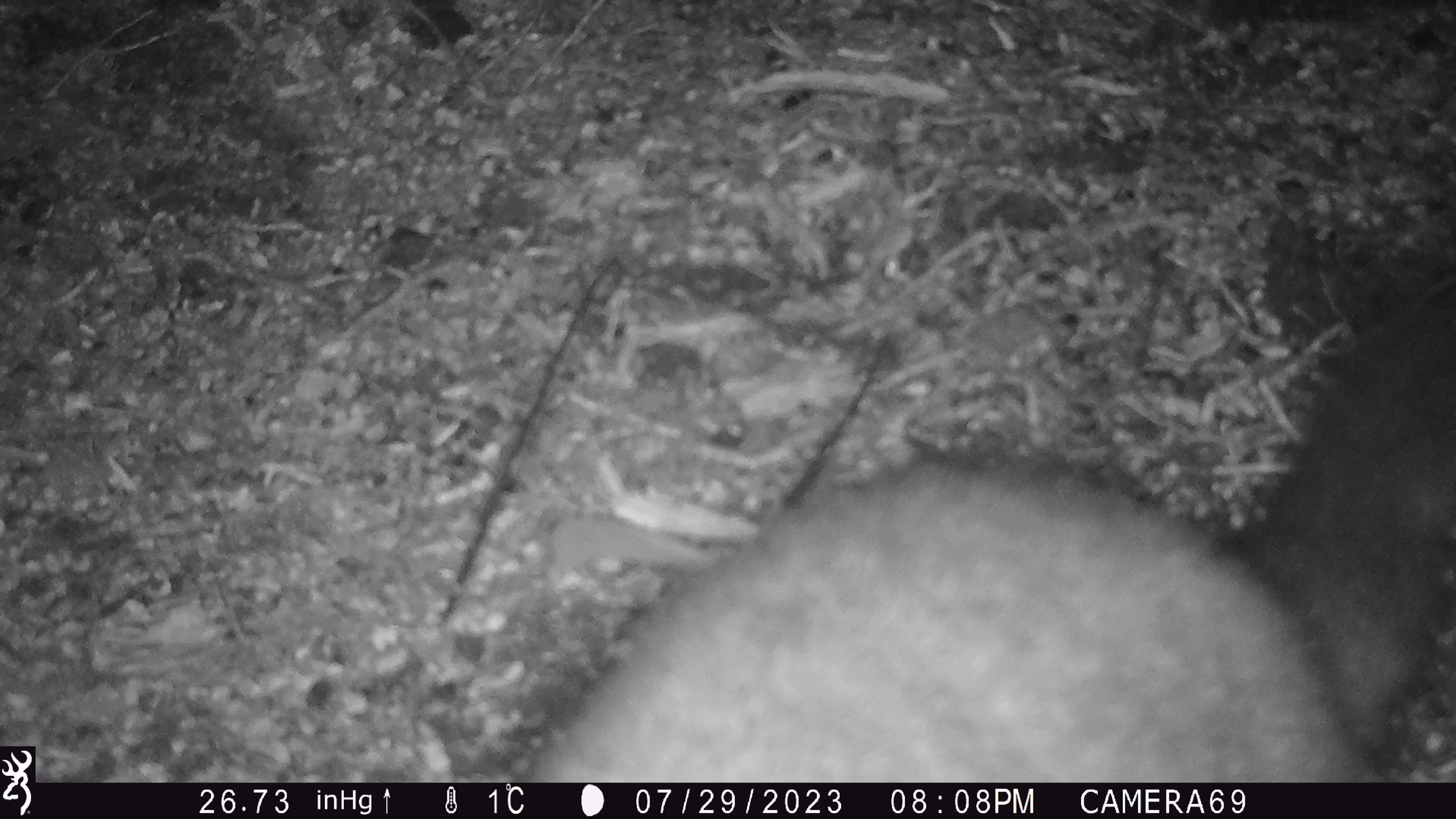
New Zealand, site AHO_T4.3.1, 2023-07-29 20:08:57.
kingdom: Animalia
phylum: Chordata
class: Mammalia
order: Carnivora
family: Mustelidae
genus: Mustela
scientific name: Mustela erminea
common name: stoat